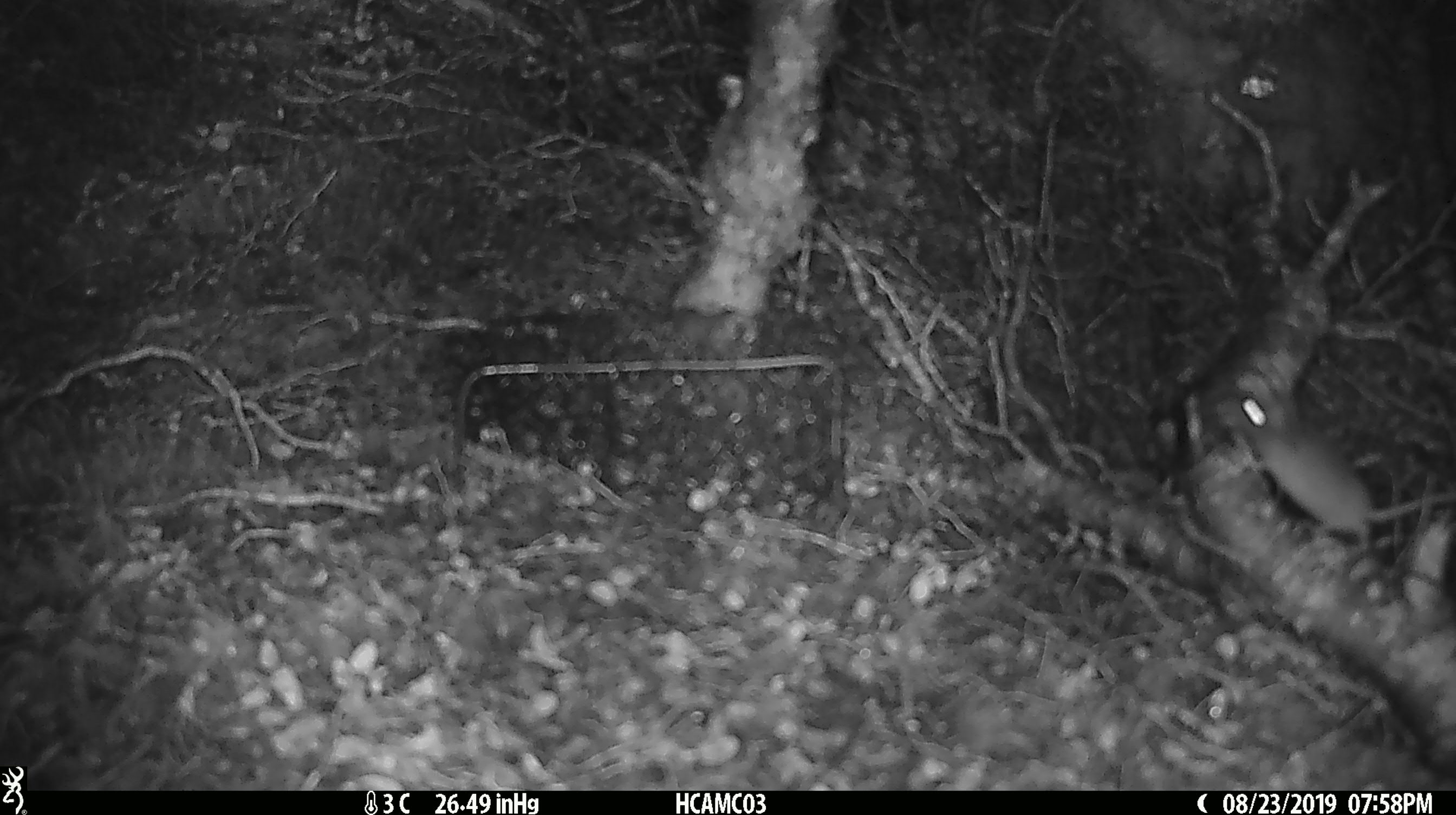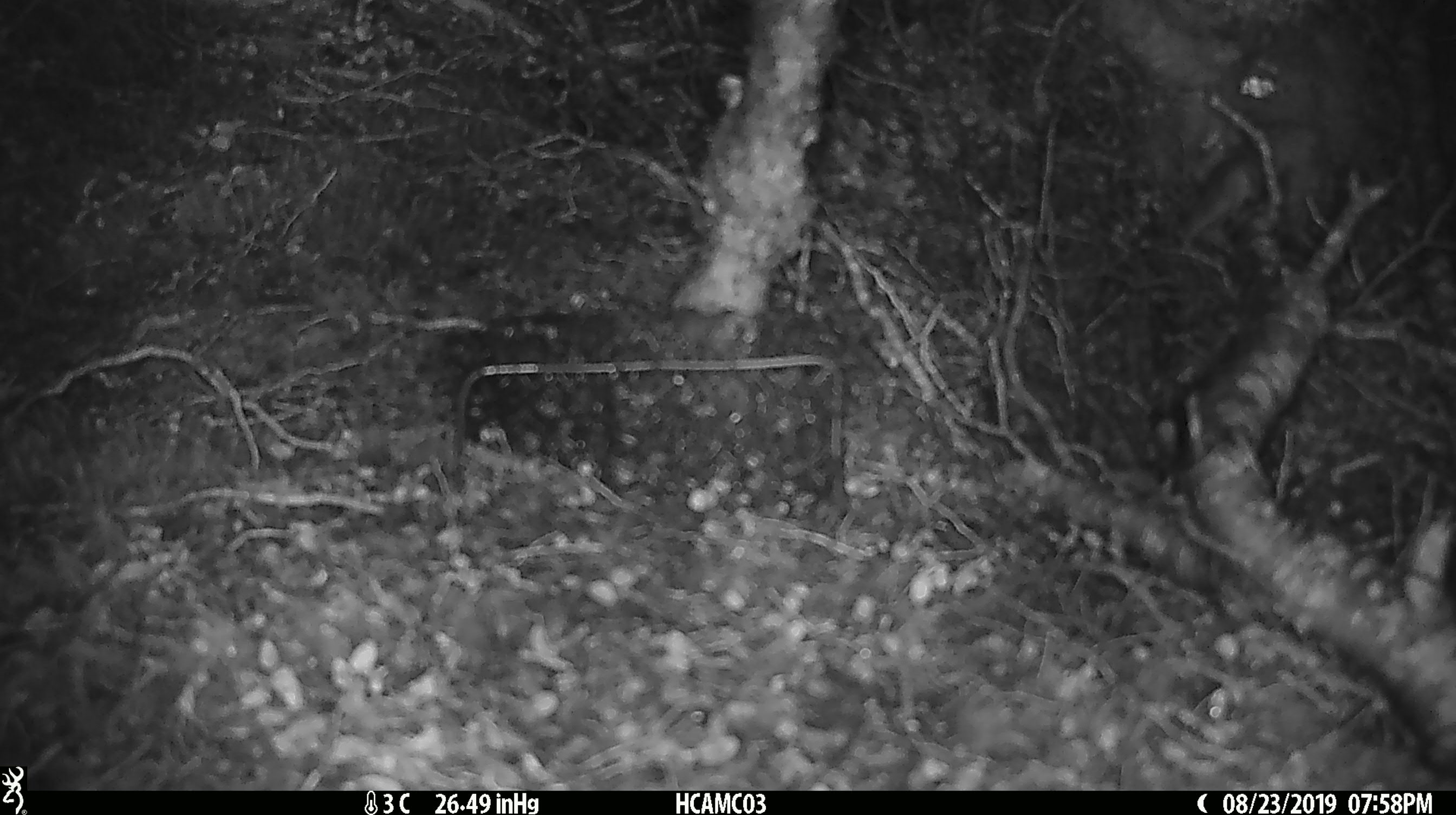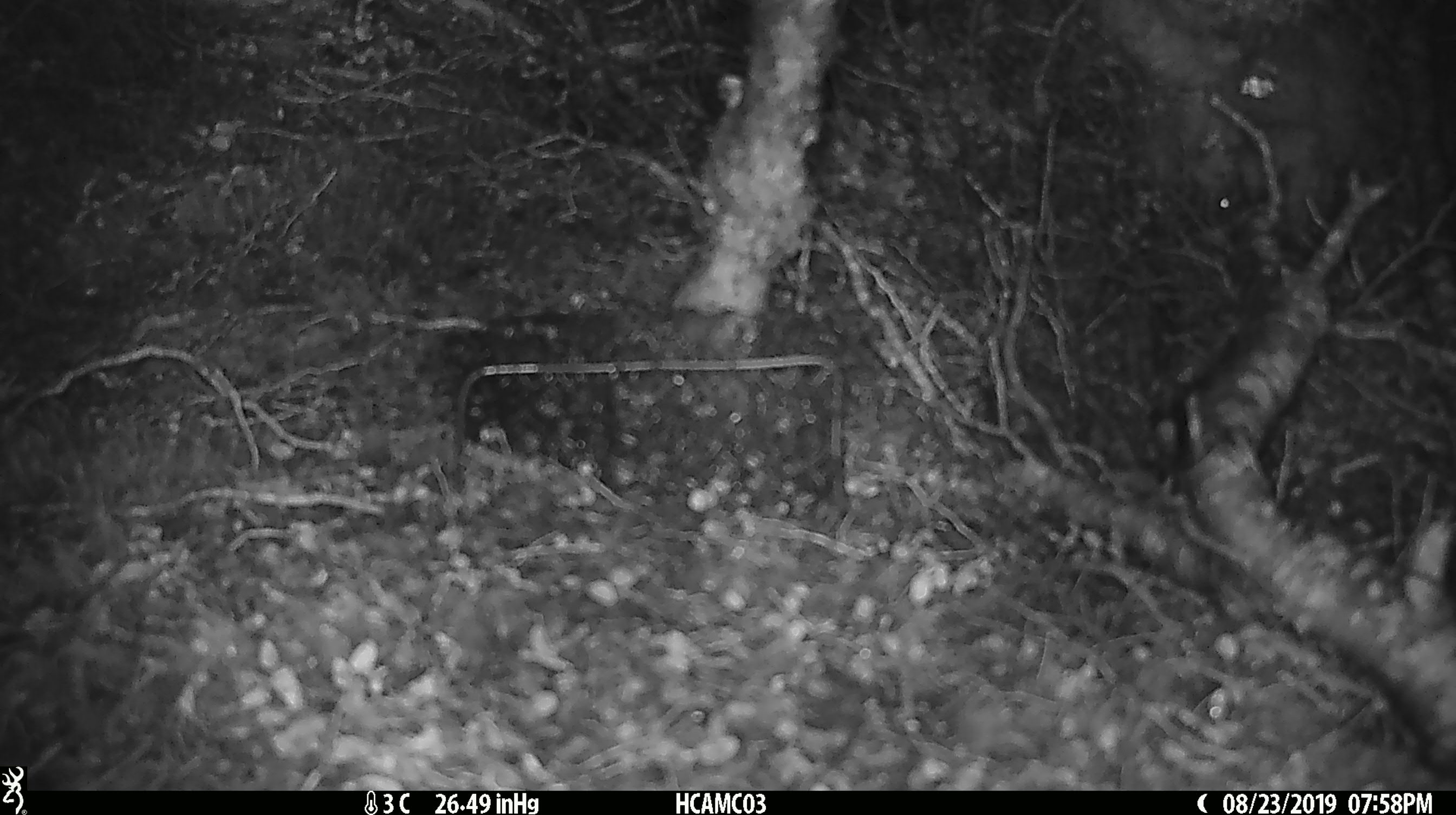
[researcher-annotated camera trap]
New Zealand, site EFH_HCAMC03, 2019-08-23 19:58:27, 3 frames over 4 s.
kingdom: Animalia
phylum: Chordata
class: Mammalia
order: Rodentia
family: Muridae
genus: Mus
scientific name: Mus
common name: mouse